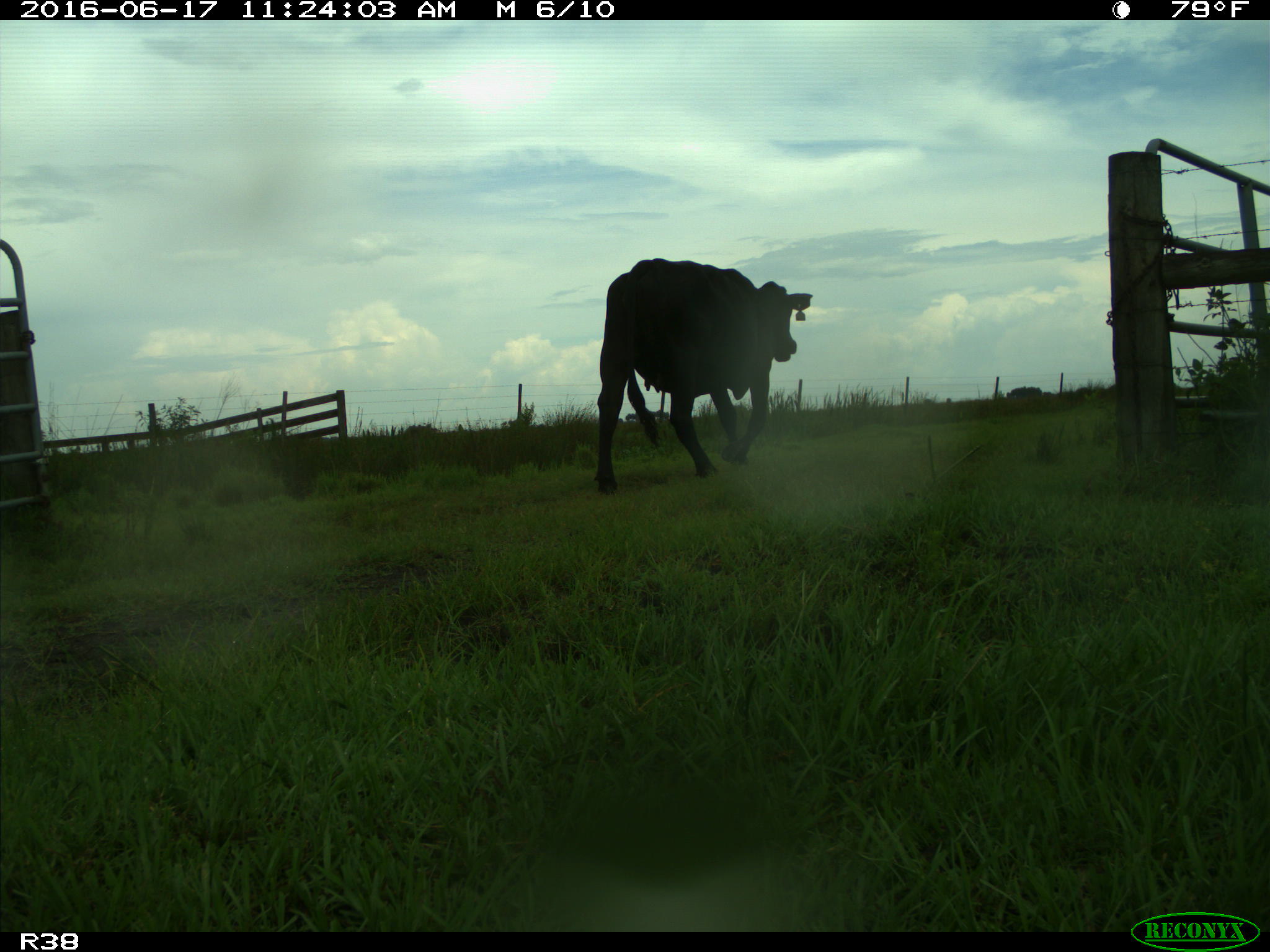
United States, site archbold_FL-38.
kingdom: Animalia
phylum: Chordata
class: Mammalia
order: Artiodactyla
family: Bovidae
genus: Bos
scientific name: Bos taurus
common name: domestic cow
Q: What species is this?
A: Bos taurus (domestic cow).